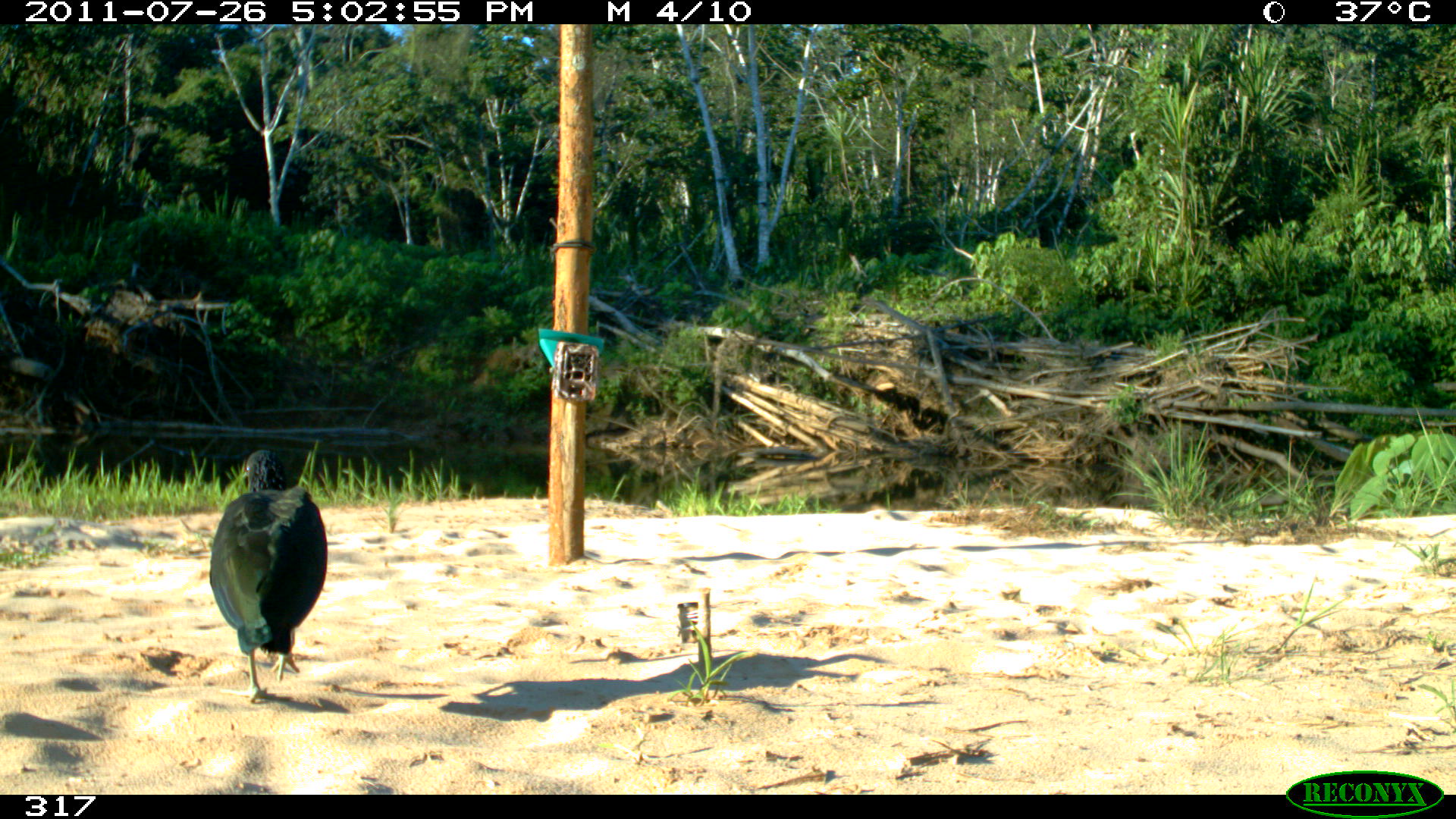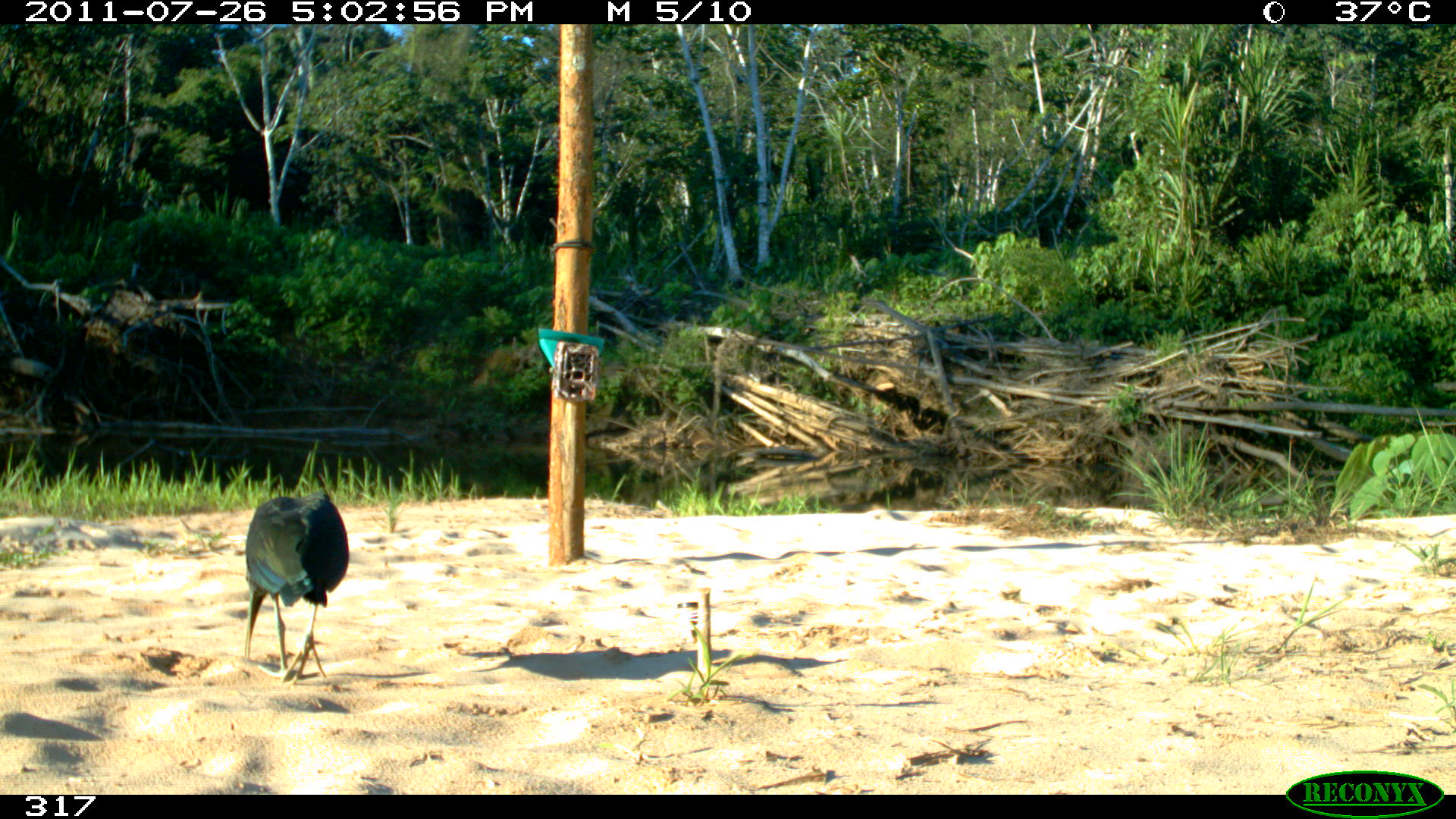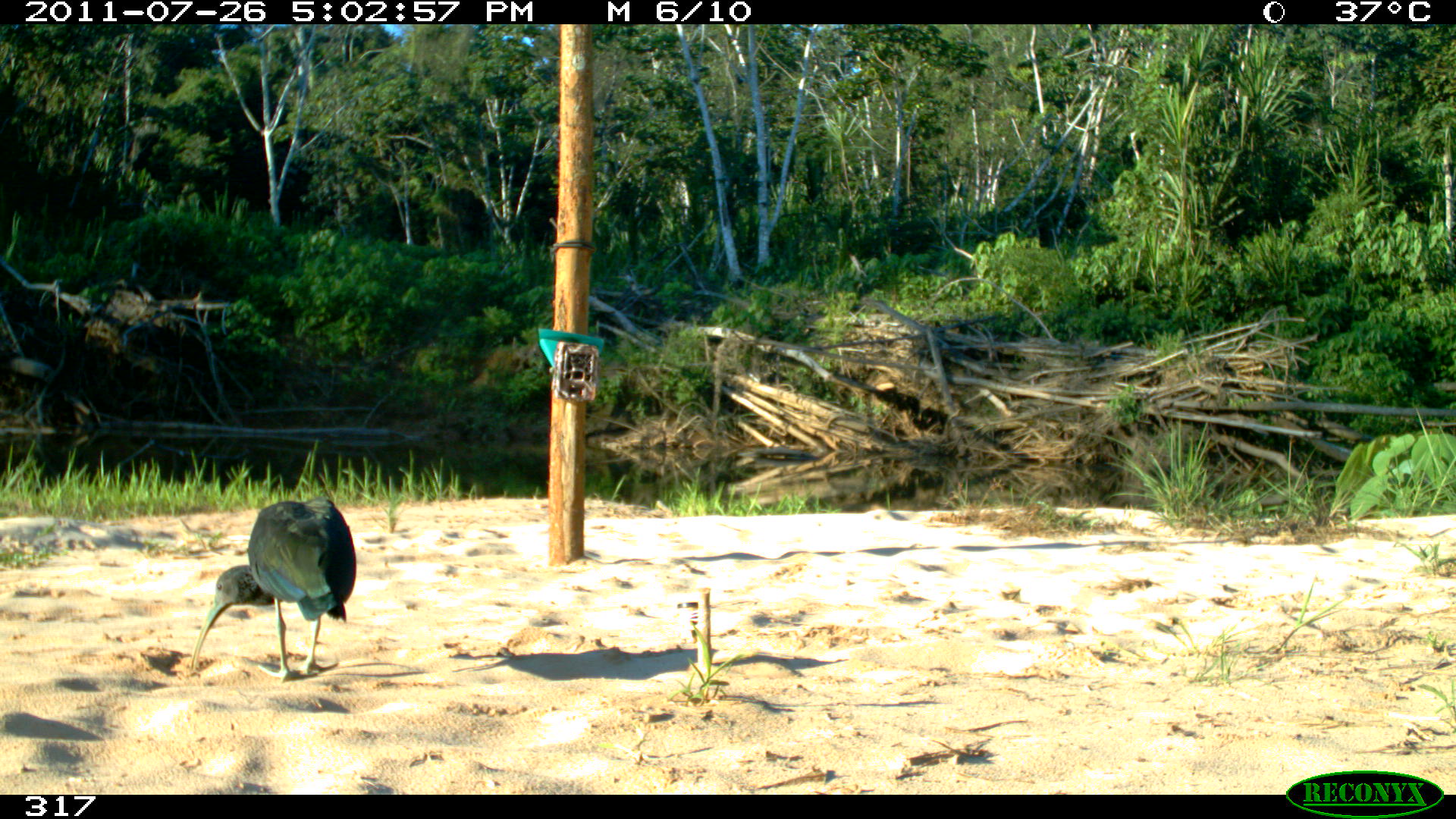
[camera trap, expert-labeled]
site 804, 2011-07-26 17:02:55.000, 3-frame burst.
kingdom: Animalia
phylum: Chordata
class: Aves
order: Pelecaniformes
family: Threskiornithidae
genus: Mesembrinibis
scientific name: Mesembrinibis cayennensis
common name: green ibis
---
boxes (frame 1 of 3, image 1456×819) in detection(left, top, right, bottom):
mesembrinibis cayennensis: detection(204, 444, 327, 704)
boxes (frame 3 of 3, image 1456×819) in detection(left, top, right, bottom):
mesembrinibis cayennensis: detection(191, 497, 356, 682)